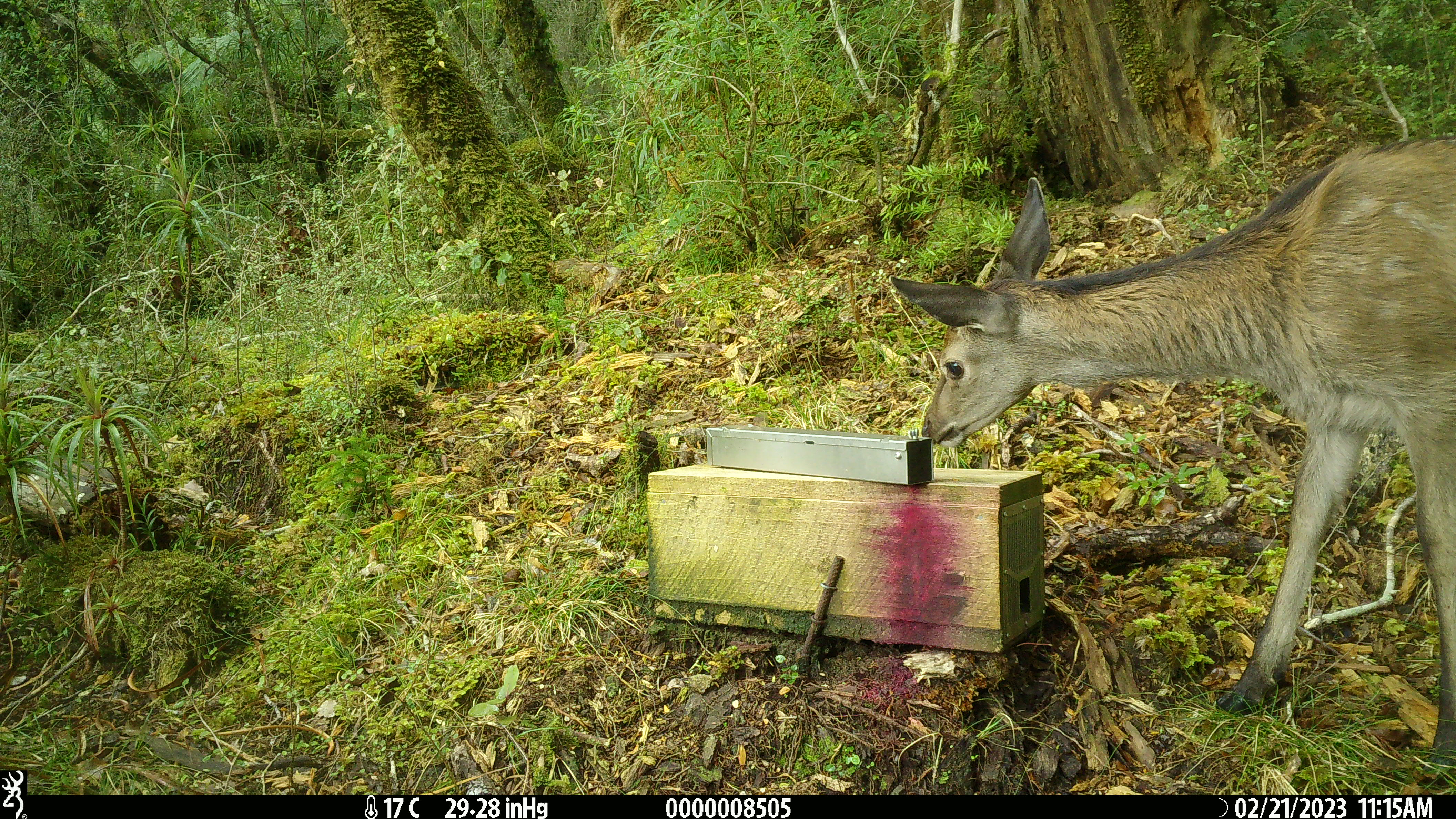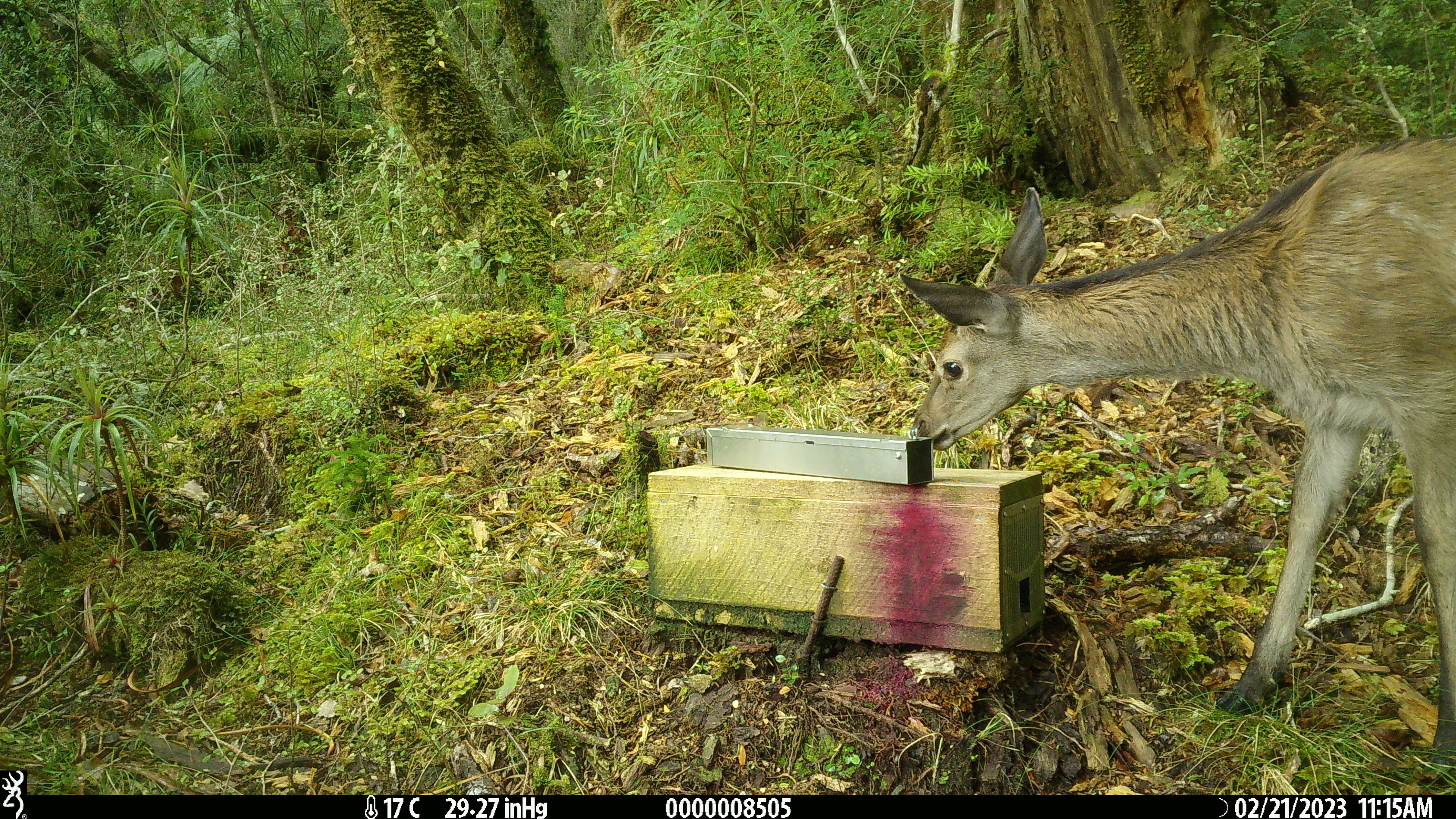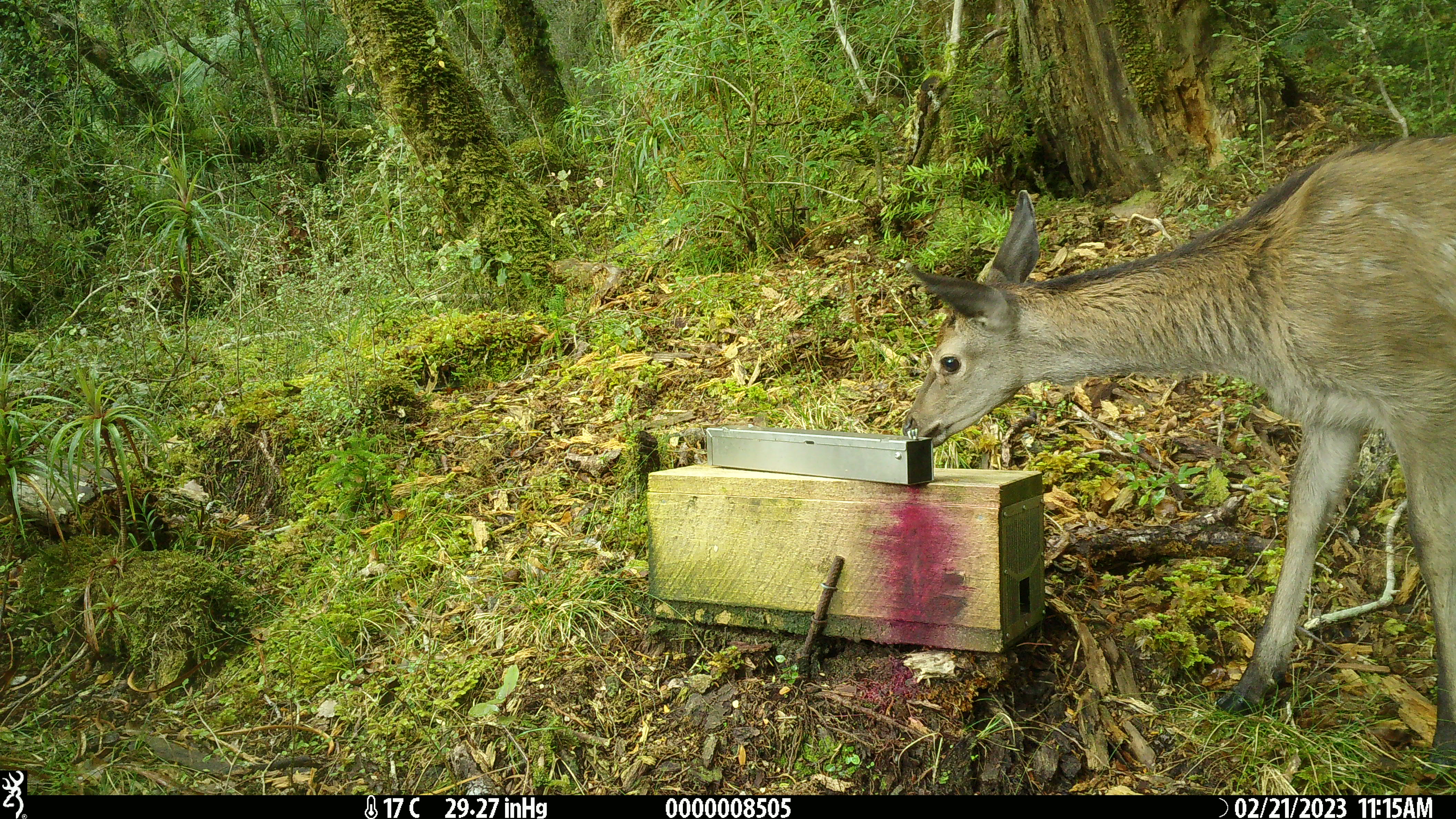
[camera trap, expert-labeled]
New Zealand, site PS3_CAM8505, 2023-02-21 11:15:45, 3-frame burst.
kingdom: Animalia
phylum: Chordata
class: Mammalia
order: Artiodactyla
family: Cervidae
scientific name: Cervidae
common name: deer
Deer (Cervidae).